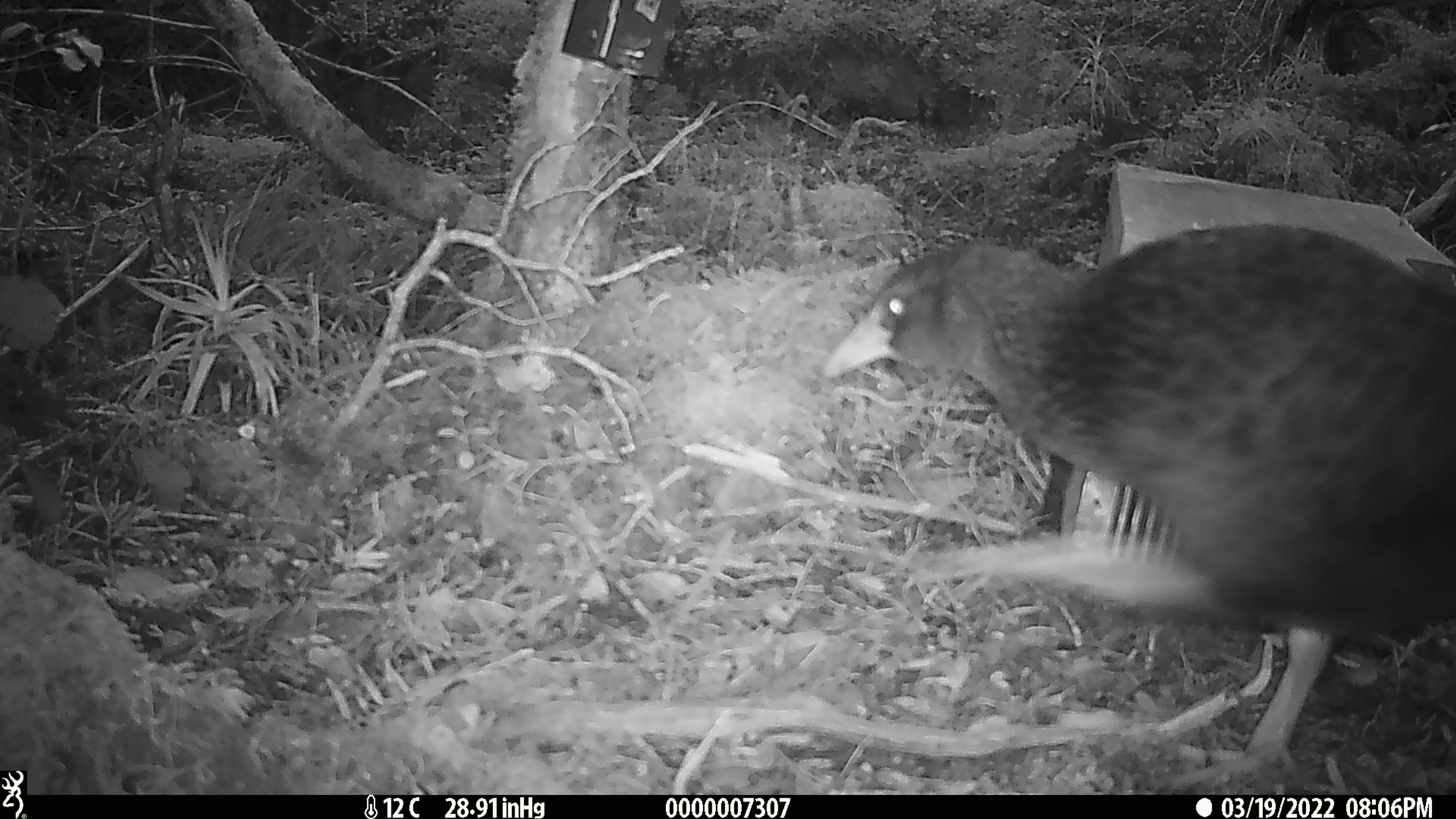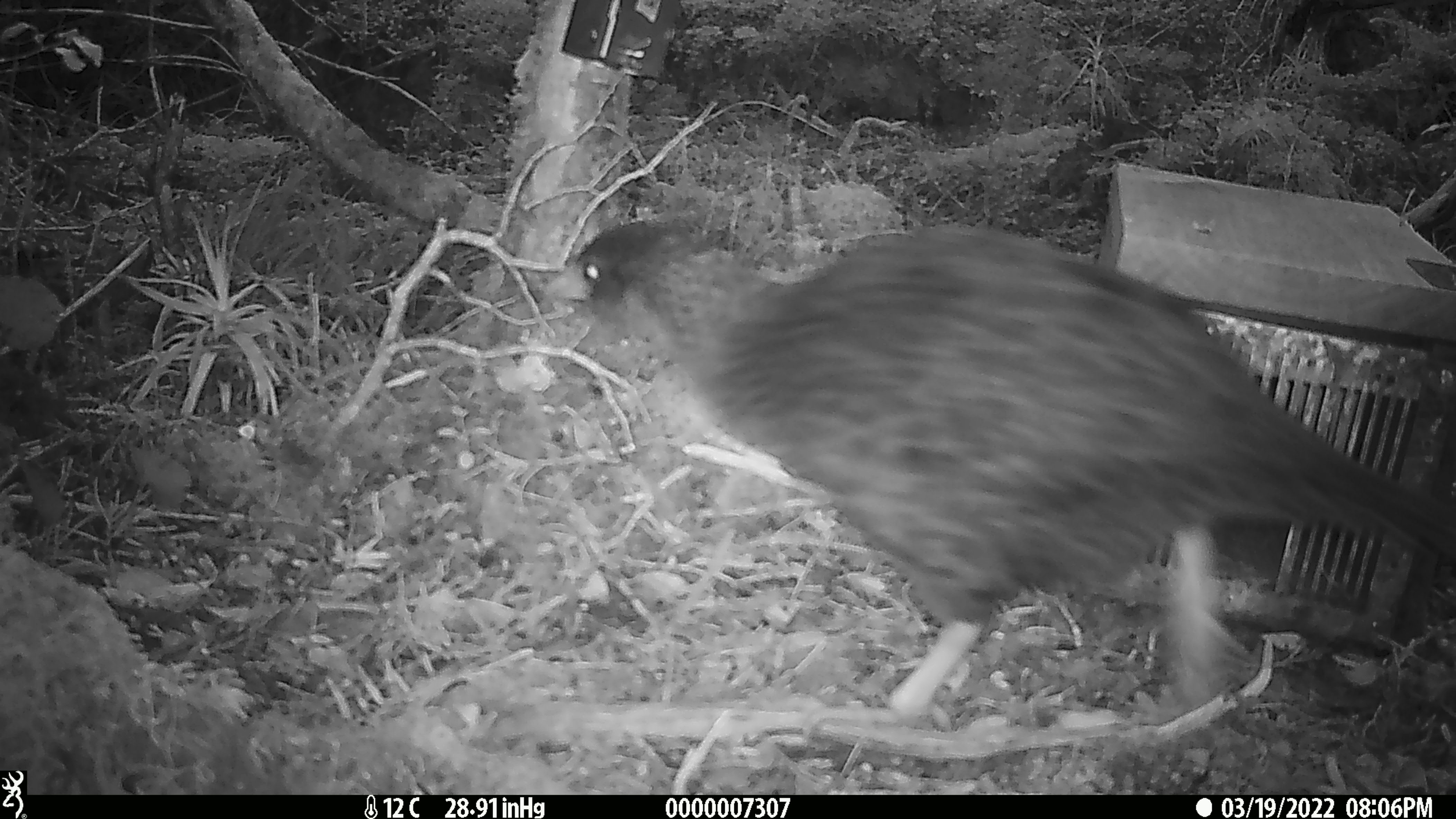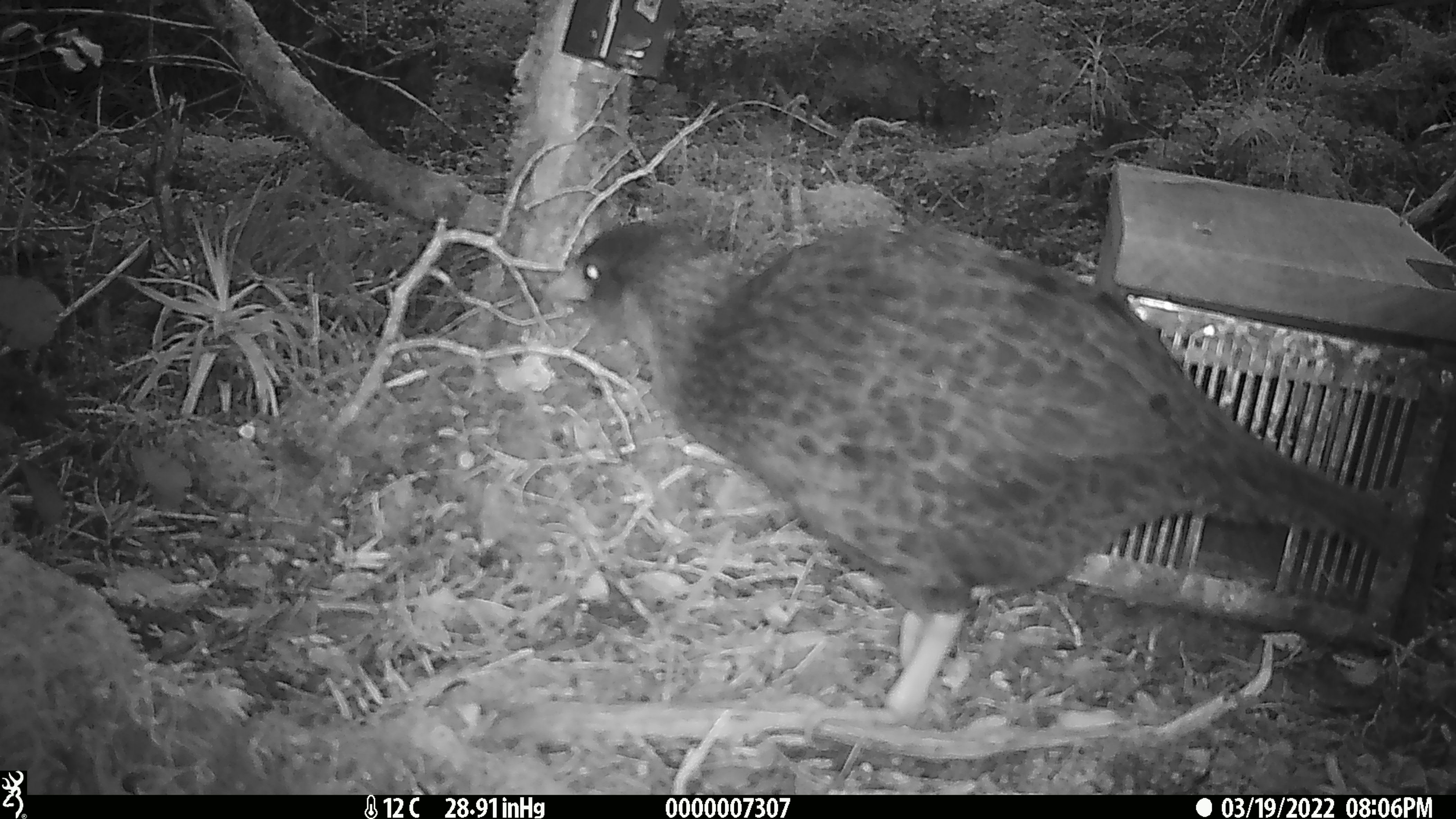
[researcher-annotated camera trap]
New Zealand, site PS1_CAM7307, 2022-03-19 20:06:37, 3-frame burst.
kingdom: Animalia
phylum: Chordata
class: Aves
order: Gruiformes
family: Rallidae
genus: Gallirallus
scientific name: Gallirallus australis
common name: weka